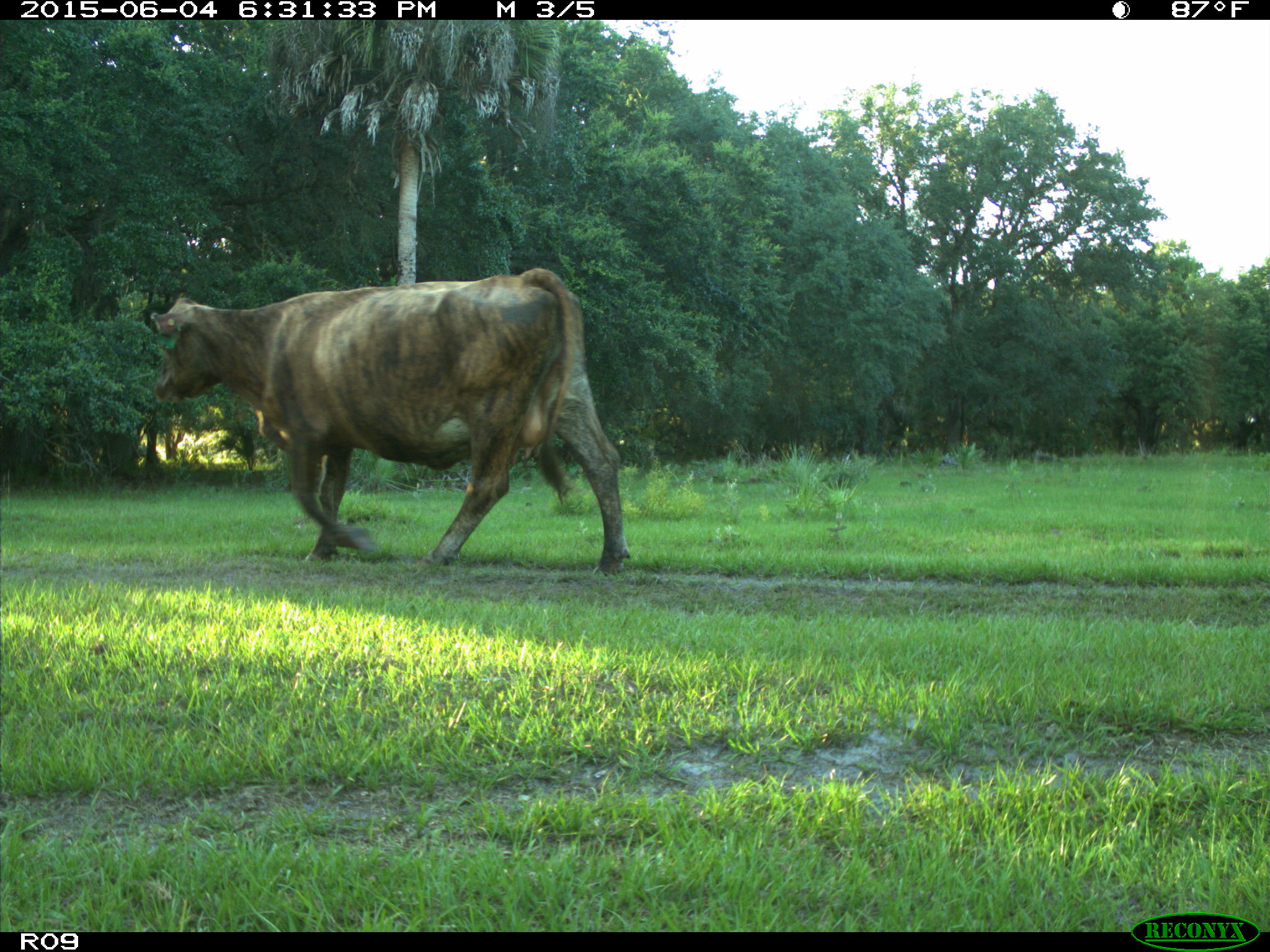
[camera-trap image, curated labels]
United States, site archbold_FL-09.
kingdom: Animalia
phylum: Chordata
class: Mammalia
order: Artiodactyla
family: Bovidae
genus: Bos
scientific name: Bos taurus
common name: domestic cow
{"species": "Bos taurus (domestic cow)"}